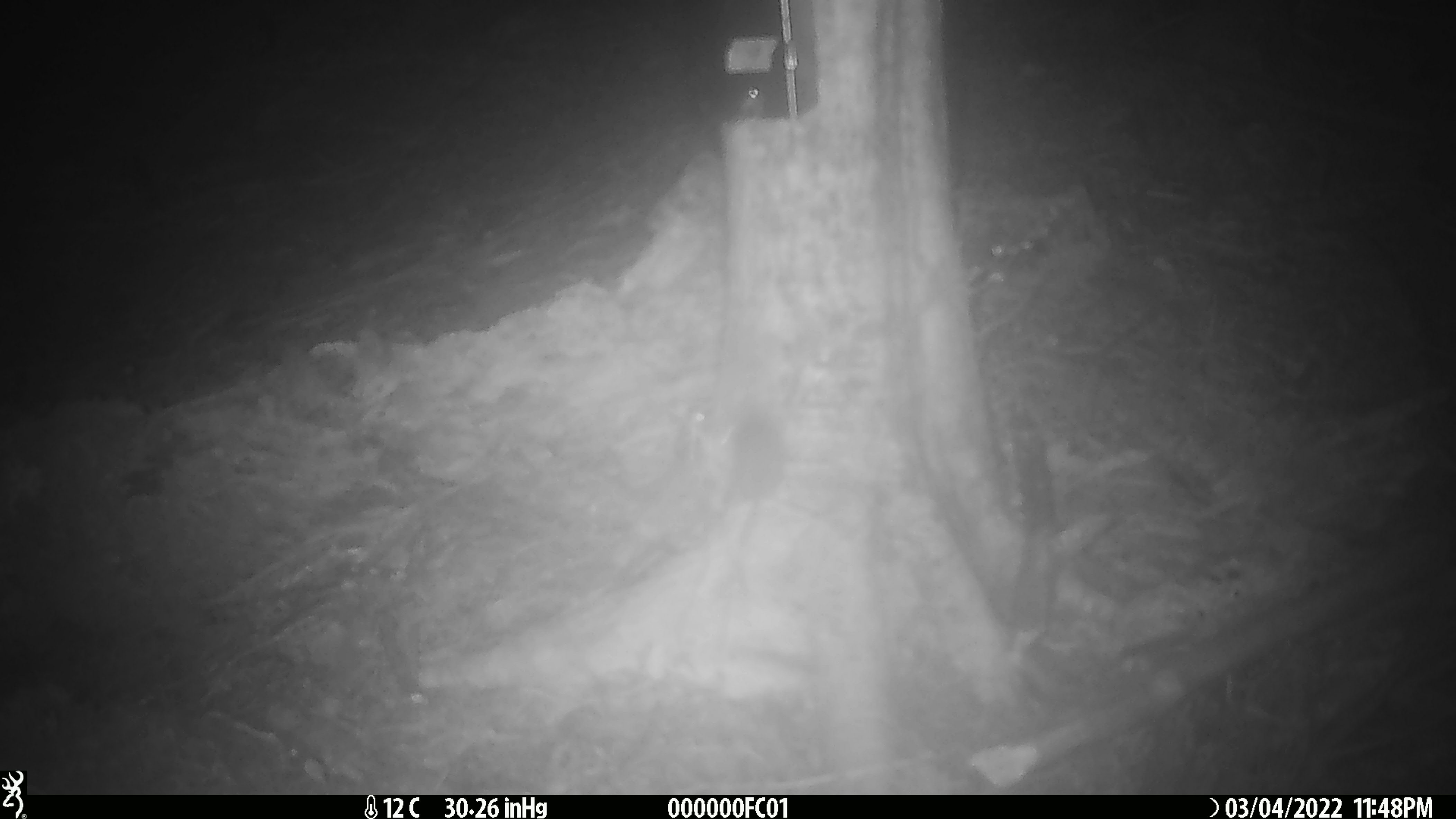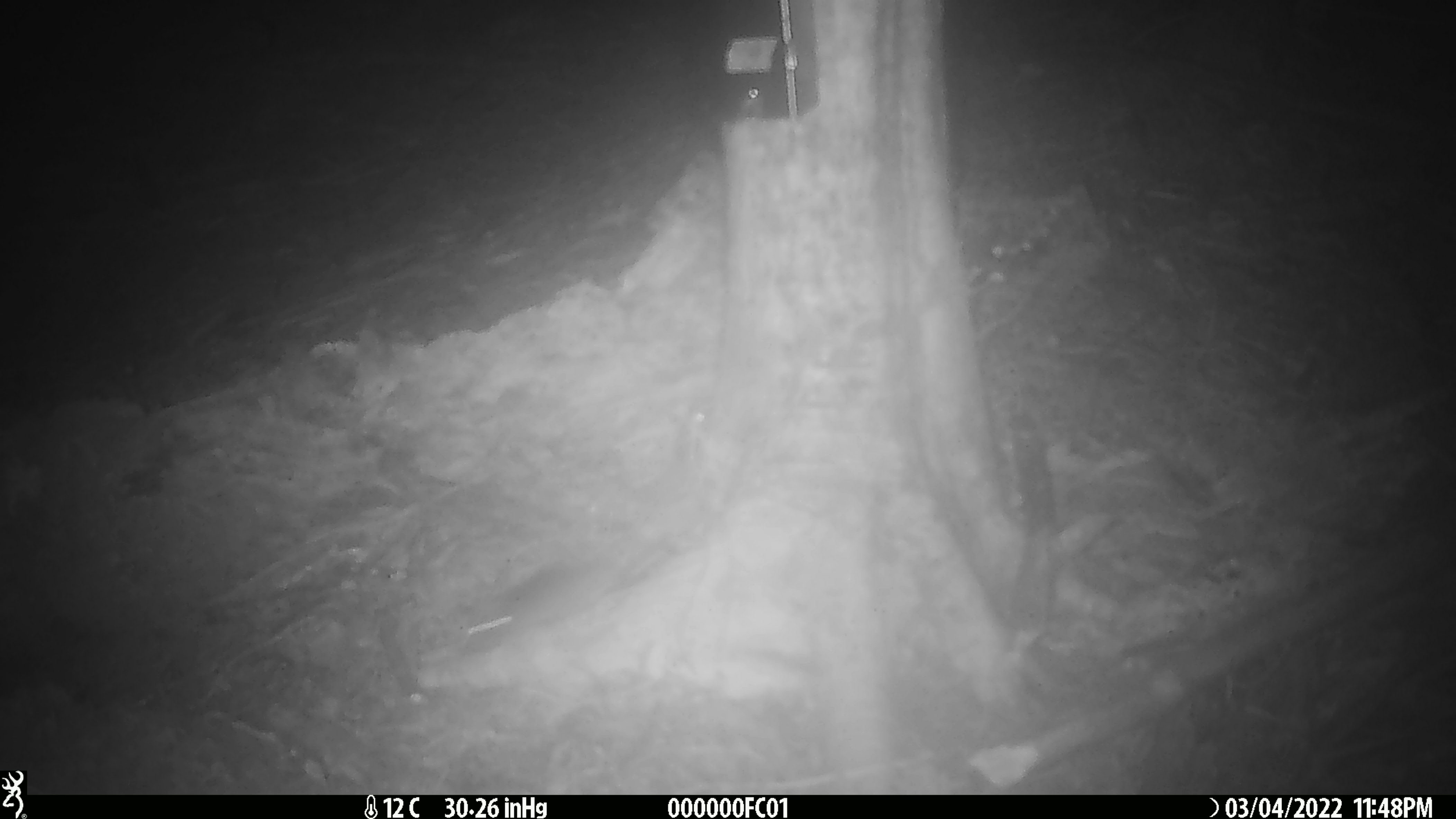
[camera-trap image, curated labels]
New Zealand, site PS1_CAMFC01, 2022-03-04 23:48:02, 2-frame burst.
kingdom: Animalia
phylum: Chordata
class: Mammalia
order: Rodentia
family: Muridae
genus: Mus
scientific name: Mus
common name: mouse